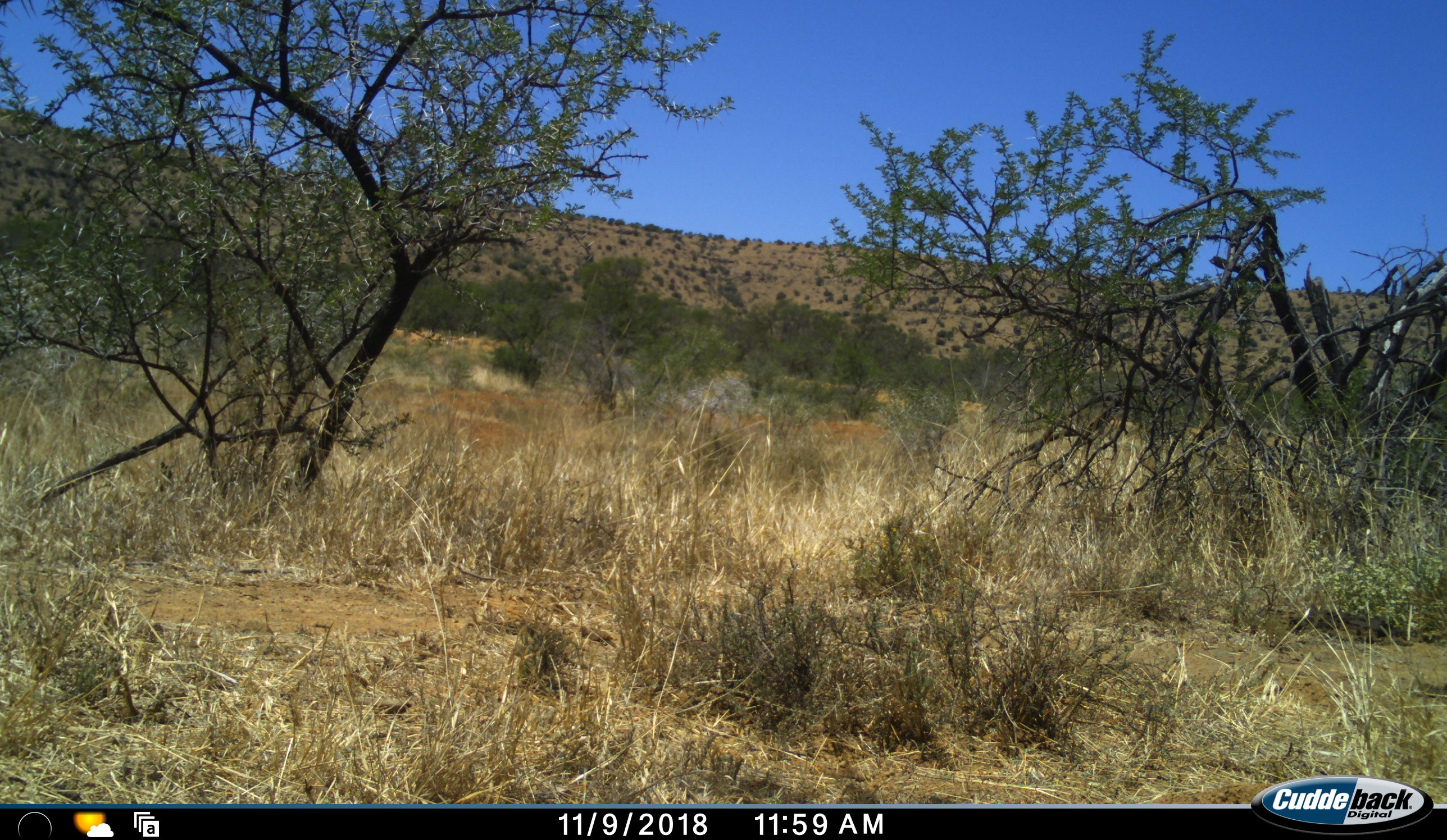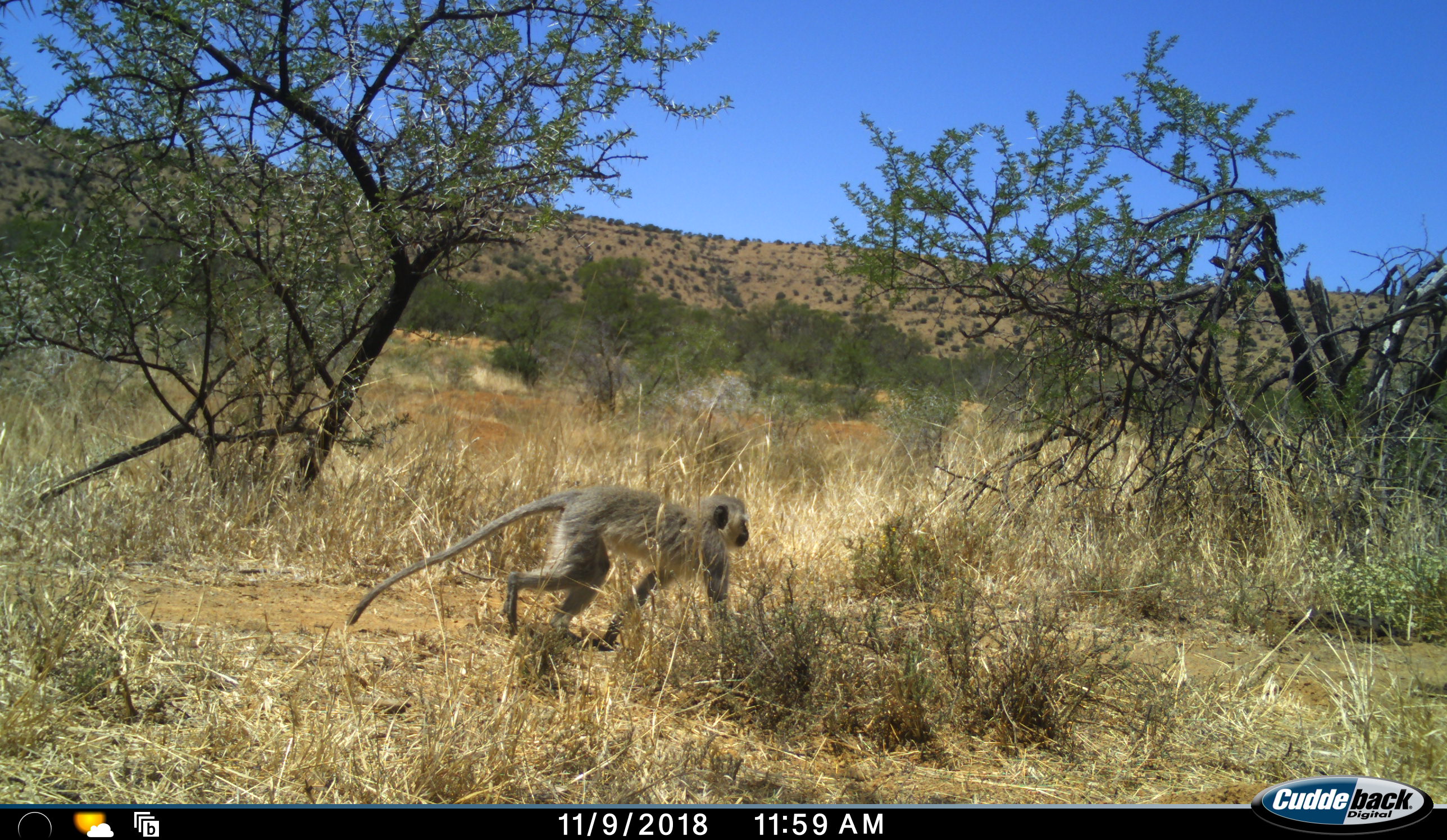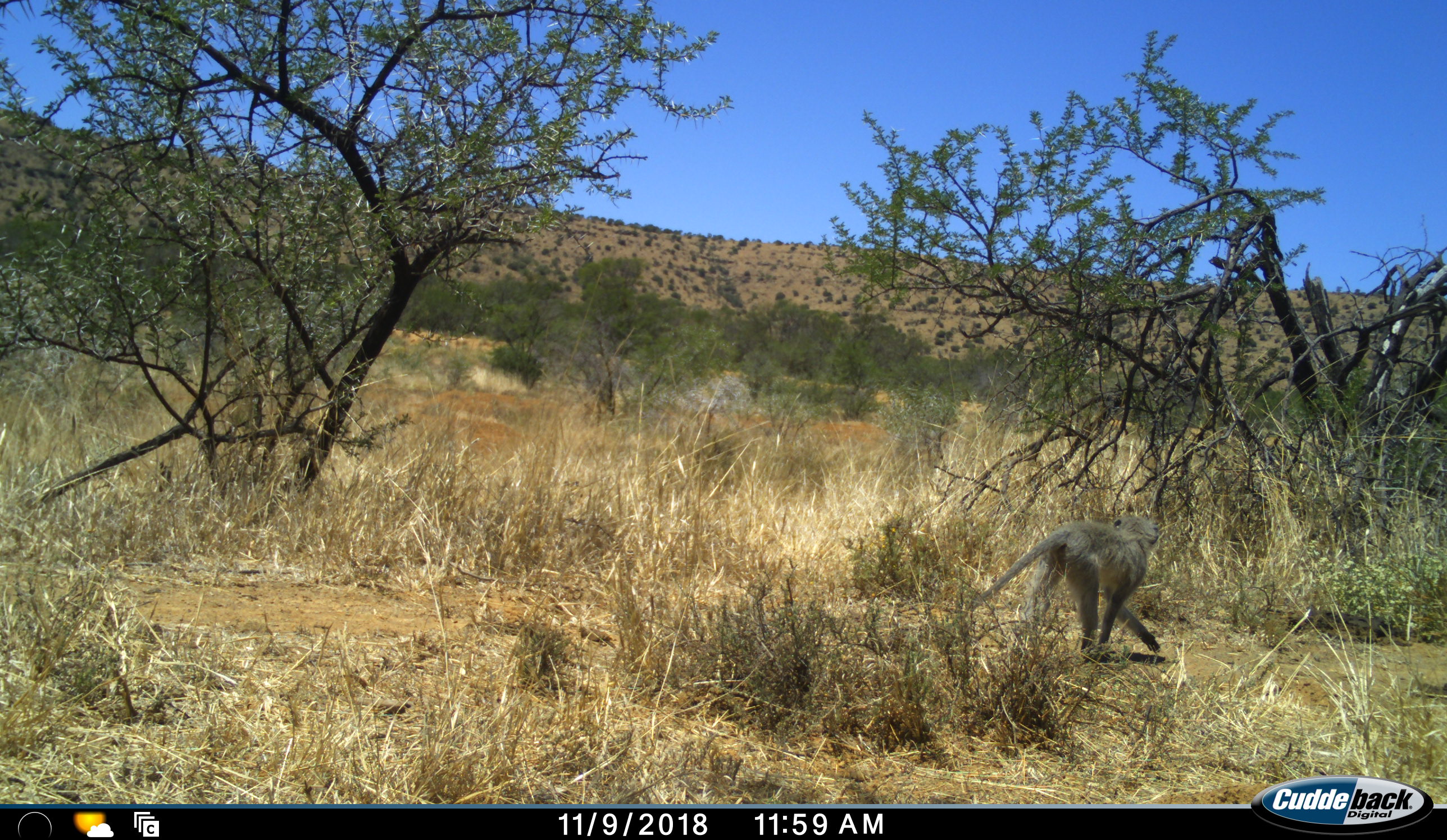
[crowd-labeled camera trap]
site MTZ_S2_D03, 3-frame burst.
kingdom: Animalia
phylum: Chordata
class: Mammalia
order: Primates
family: Cercopithecidae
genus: Chlorocebus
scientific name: Chlorocebus pygerythrus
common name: vervet monkey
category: monkeyvervet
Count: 1.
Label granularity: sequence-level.